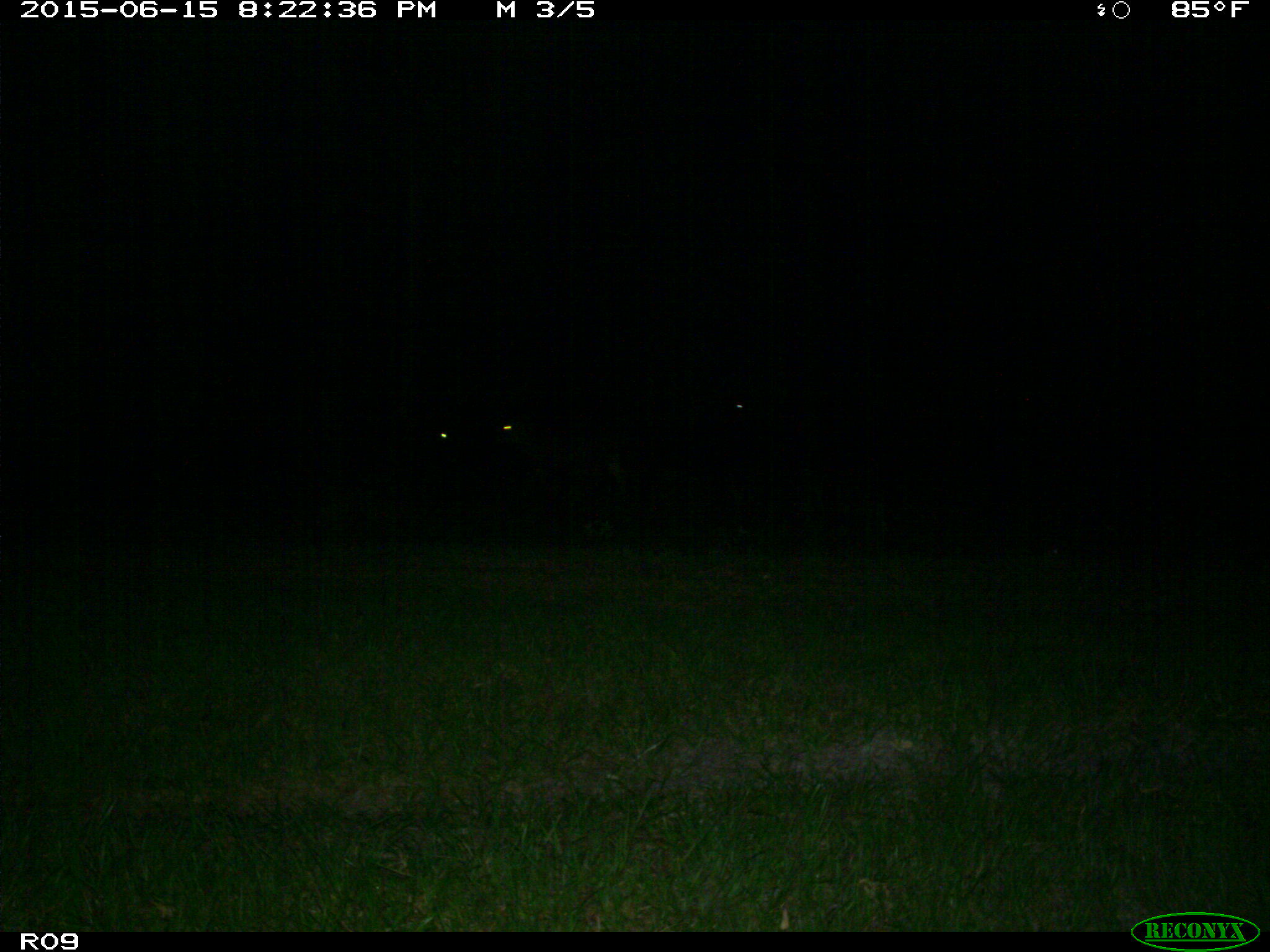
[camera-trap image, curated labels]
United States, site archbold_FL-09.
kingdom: Animalia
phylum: Chordata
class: Mammalia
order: Artiodactyla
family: Bovidae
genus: Bos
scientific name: Bos taurus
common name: domestic cow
Bos taurus (domestic cow).